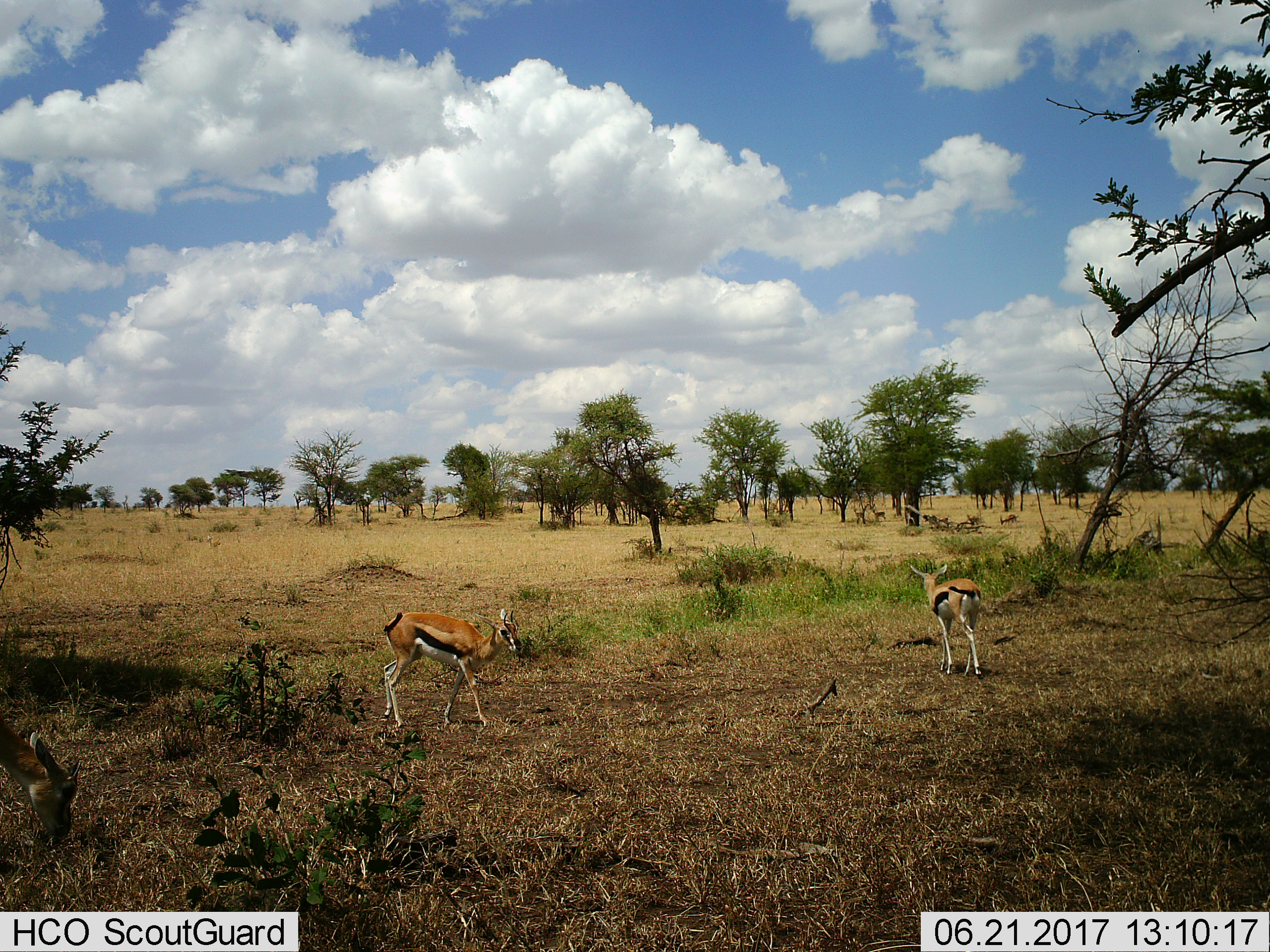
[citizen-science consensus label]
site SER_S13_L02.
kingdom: Animalia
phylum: Chordata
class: Mammalia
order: Artiodactyla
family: Bovidae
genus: Eudorcas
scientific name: Eudorcas thomsonii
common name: thomson's gazelle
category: gazellethomsons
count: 6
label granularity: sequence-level